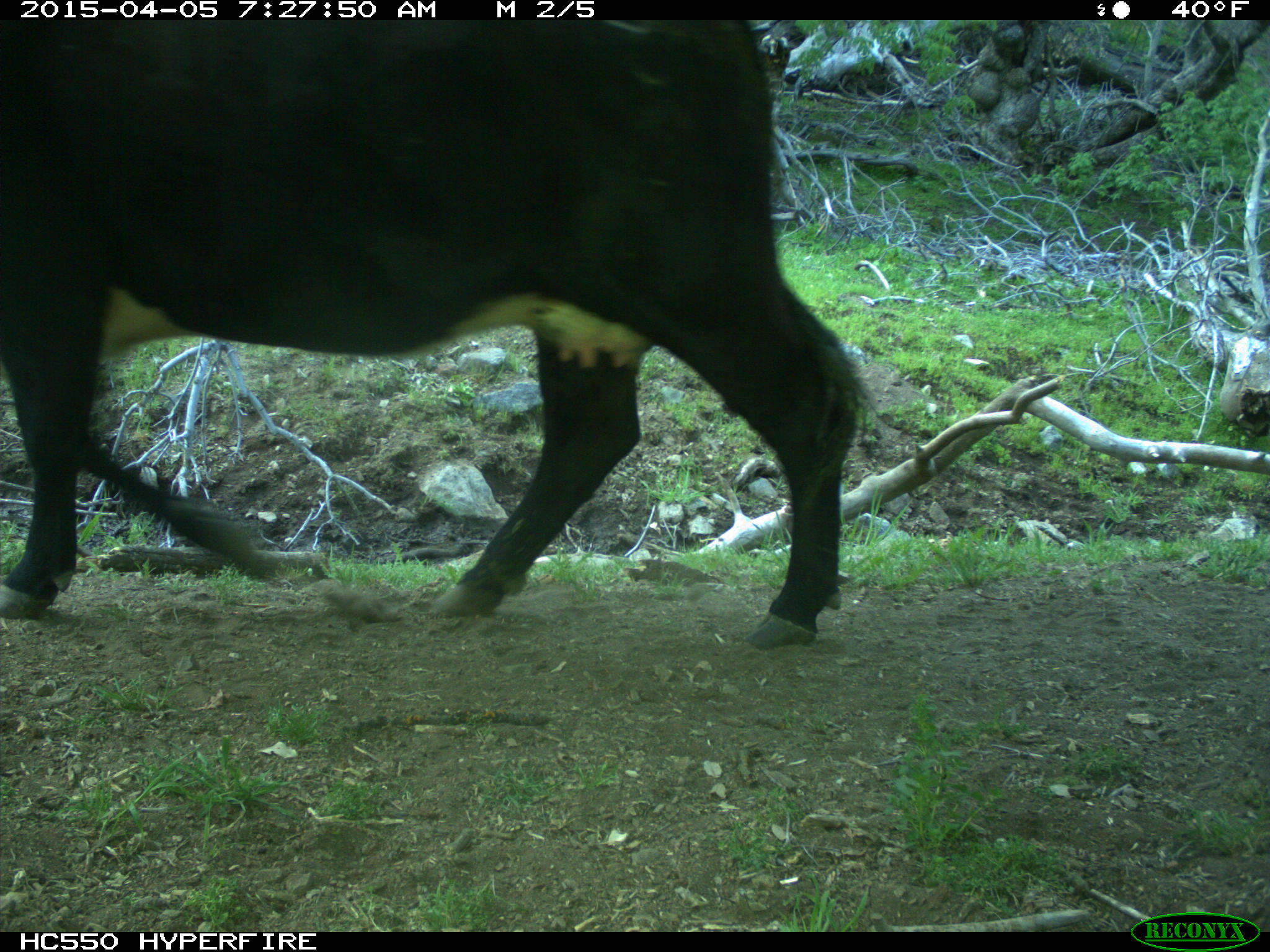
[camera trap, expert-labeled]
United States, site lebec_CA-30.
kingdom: Animalia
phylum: Chordata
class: Mammalia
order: Artiodactyla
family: Bovidae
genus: Bos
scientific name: Bos taurus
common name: domestic cow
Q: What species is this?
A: Bos taurus (domestic cow).